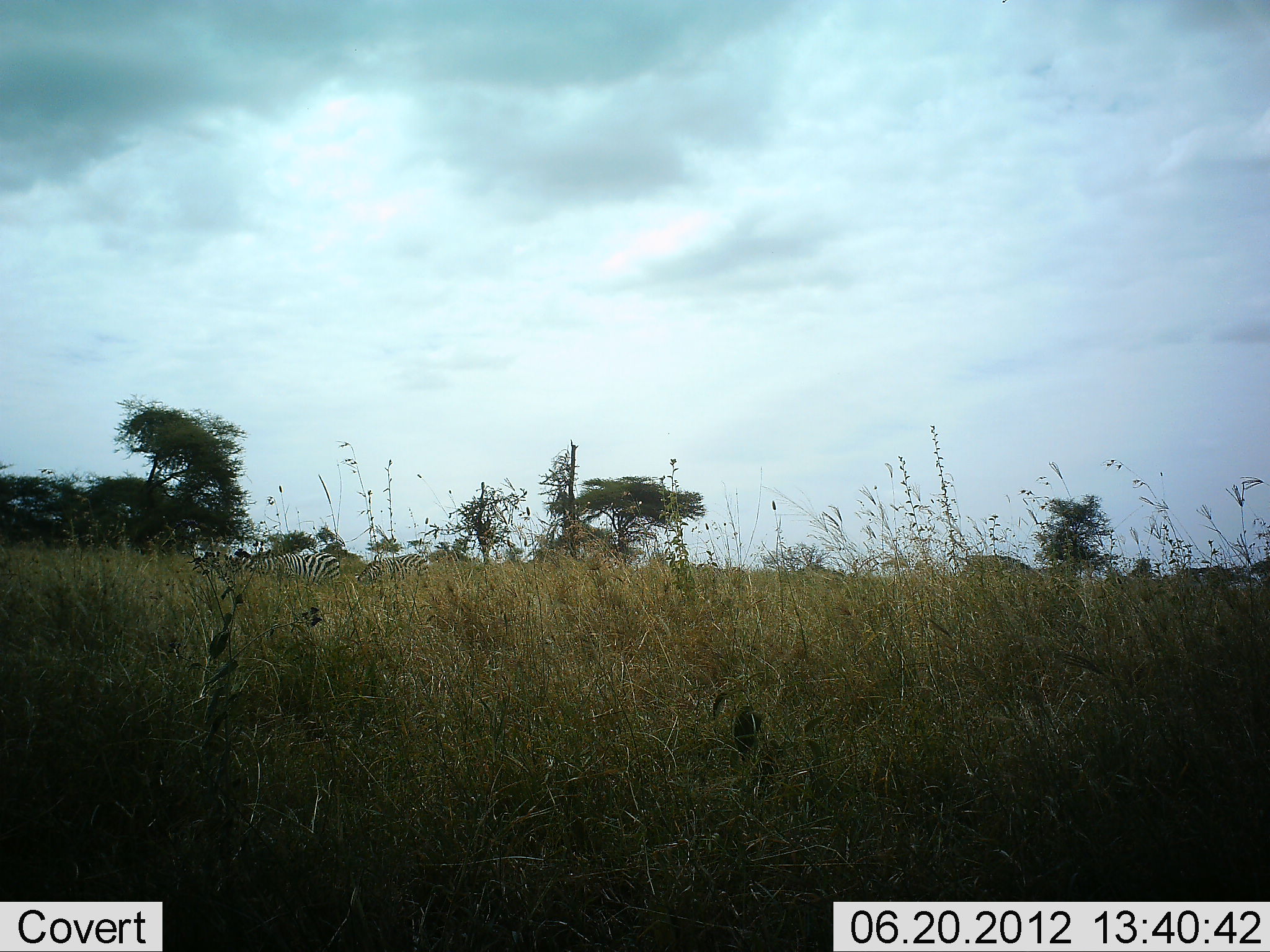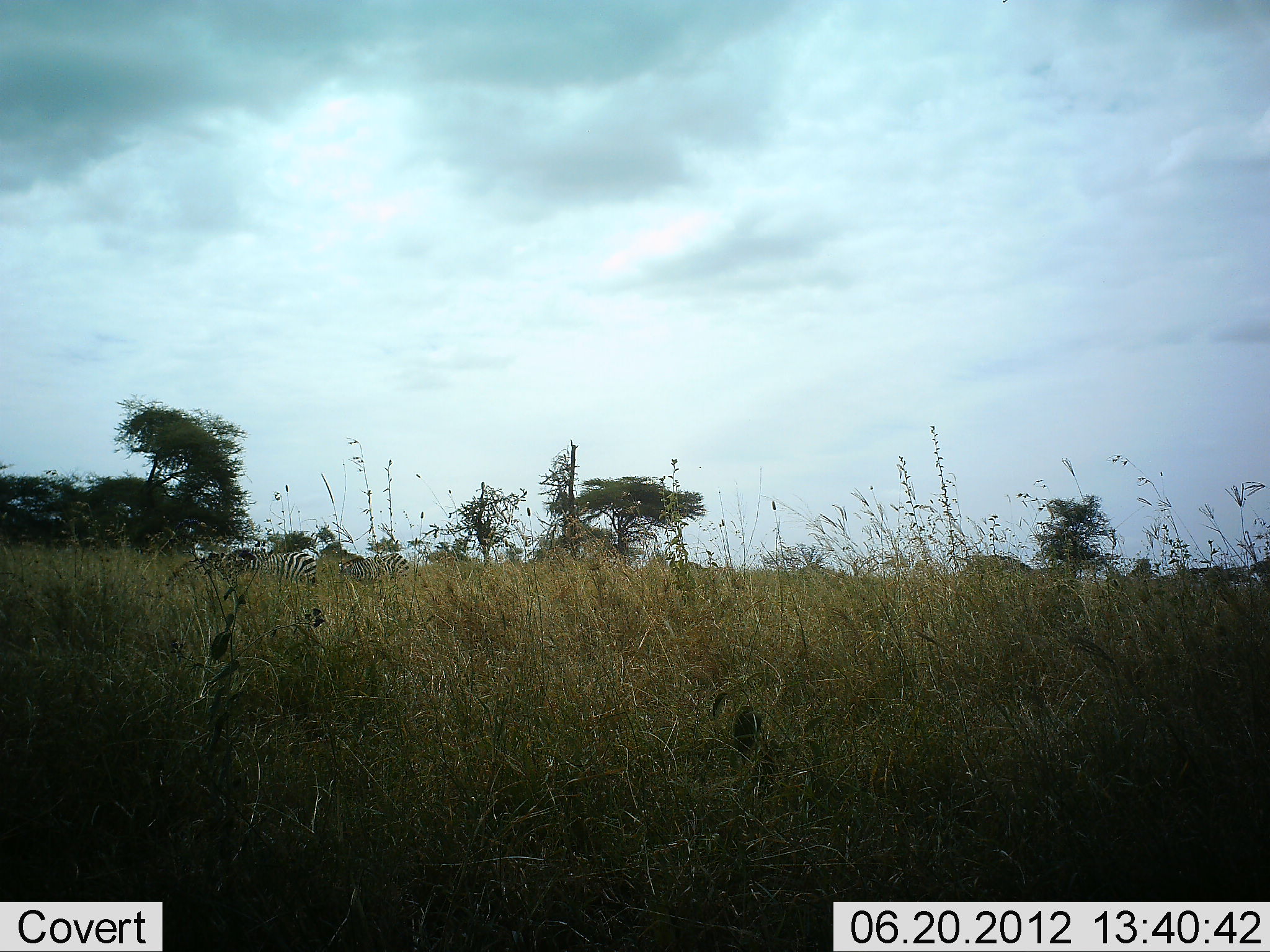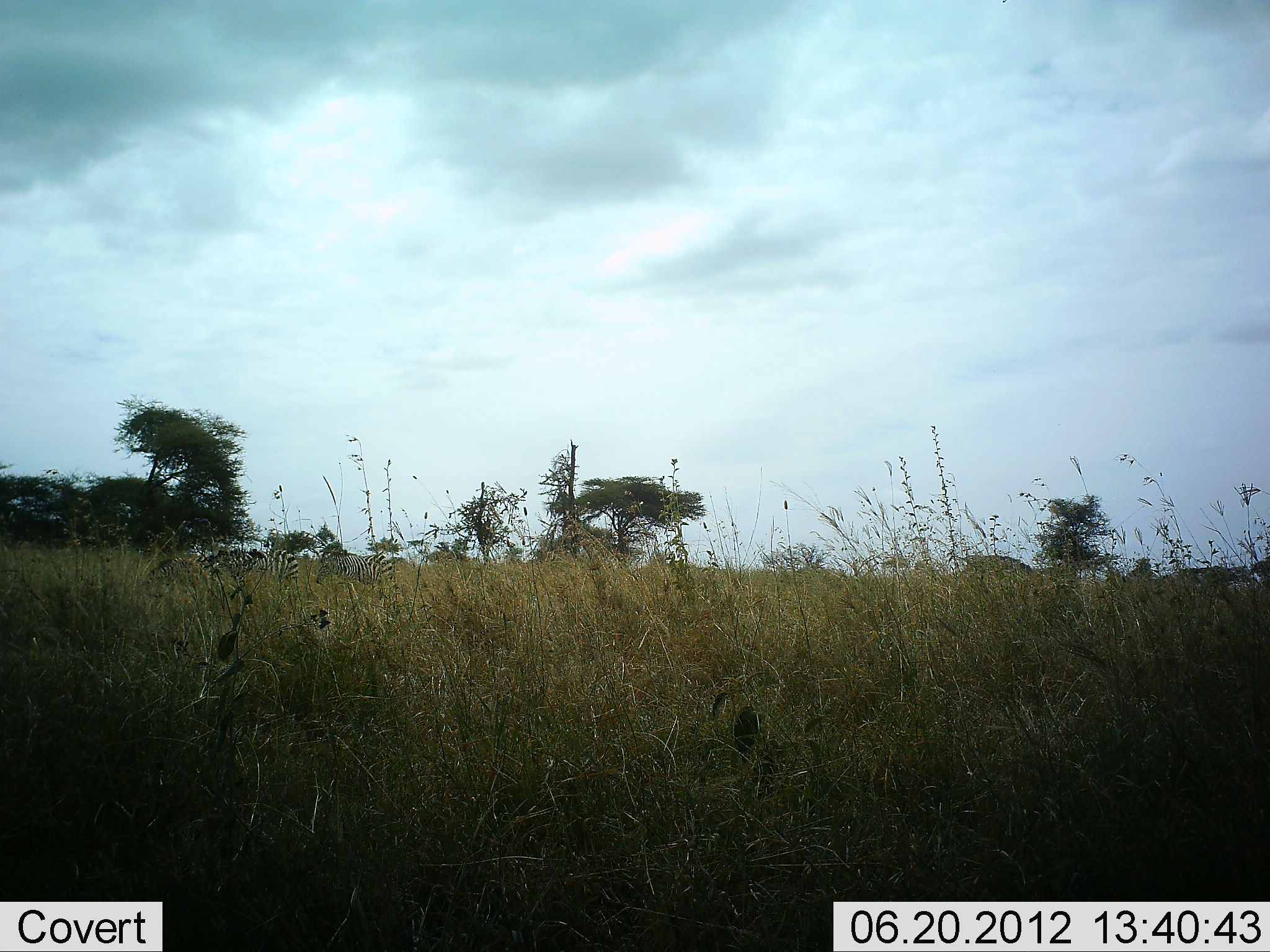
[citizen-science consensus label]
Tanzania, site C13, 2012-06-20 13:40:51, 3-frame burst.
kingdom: Animalia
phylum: Chordata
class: Mammalia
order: Perissodactyla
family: Equidae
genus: Equus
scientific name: Equus quagga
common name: plains zebra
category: zebra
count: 3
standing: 30%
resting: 0%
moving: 70%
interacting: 0%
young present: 0%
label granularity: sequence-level